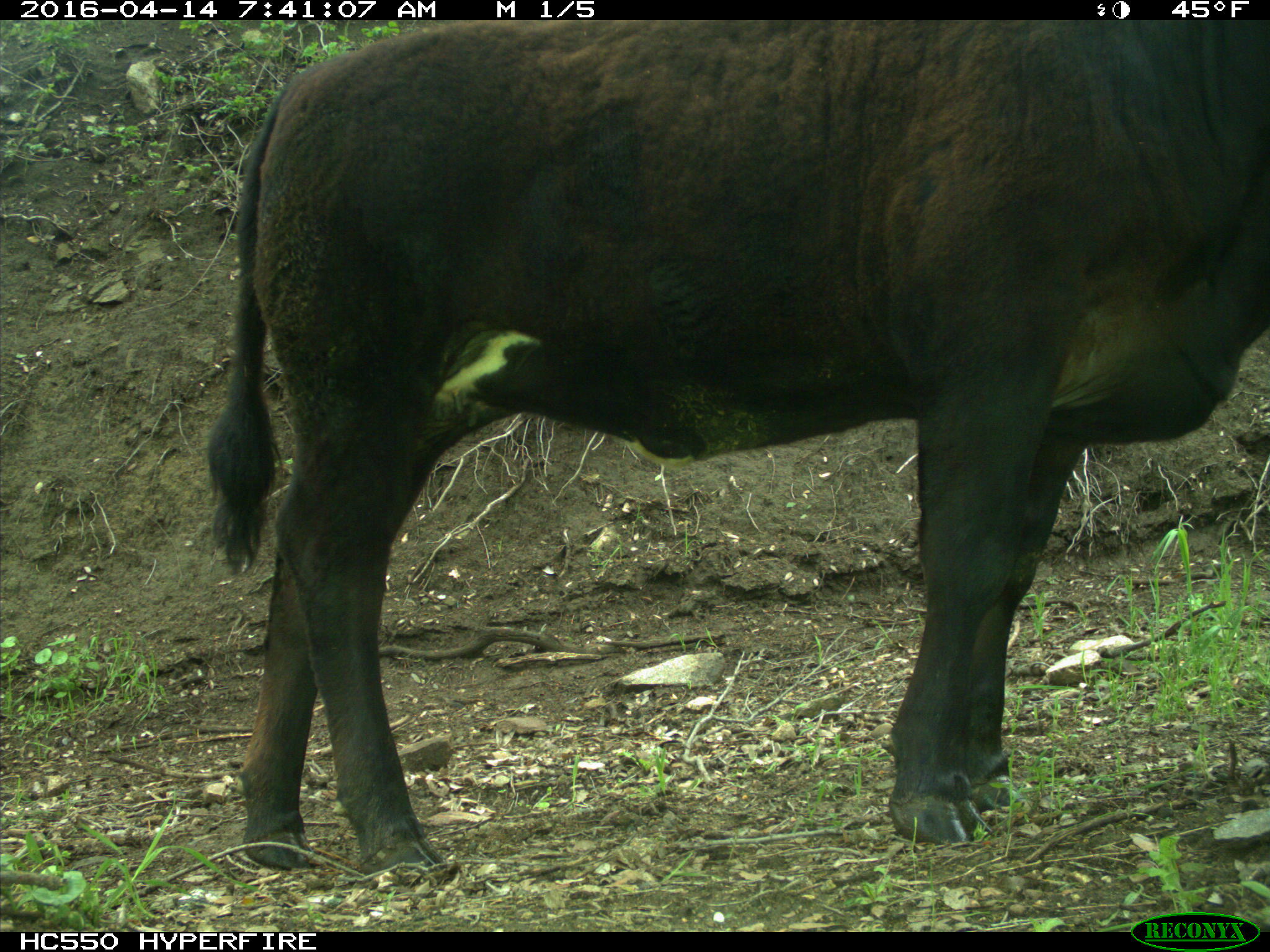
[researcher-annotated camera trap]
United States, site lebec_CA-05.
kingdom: Animalia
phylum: Chordata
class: Mammalia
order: Artiodactyla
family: Bovidae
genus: Bos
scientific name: Bos taurus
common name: domestic cow